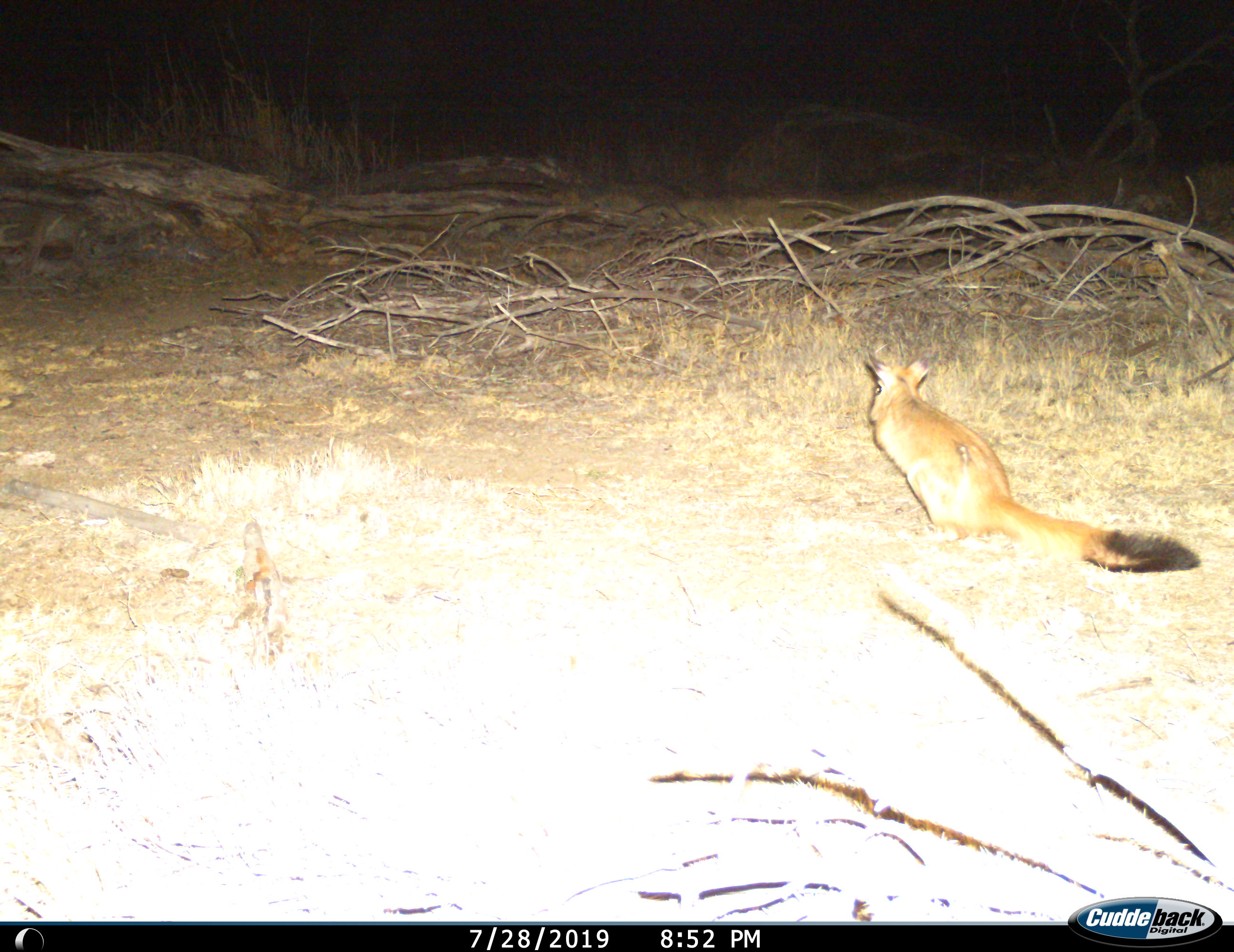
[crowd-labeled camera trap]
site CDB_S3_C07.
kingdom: Animalia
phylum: Chordata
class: Mammalia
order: Rodentia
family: Pedetidae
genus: Pedetes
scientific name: Pedetes capensis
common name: springhare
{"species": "springhare (Pedetes capensis)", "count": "1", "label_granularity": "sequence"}